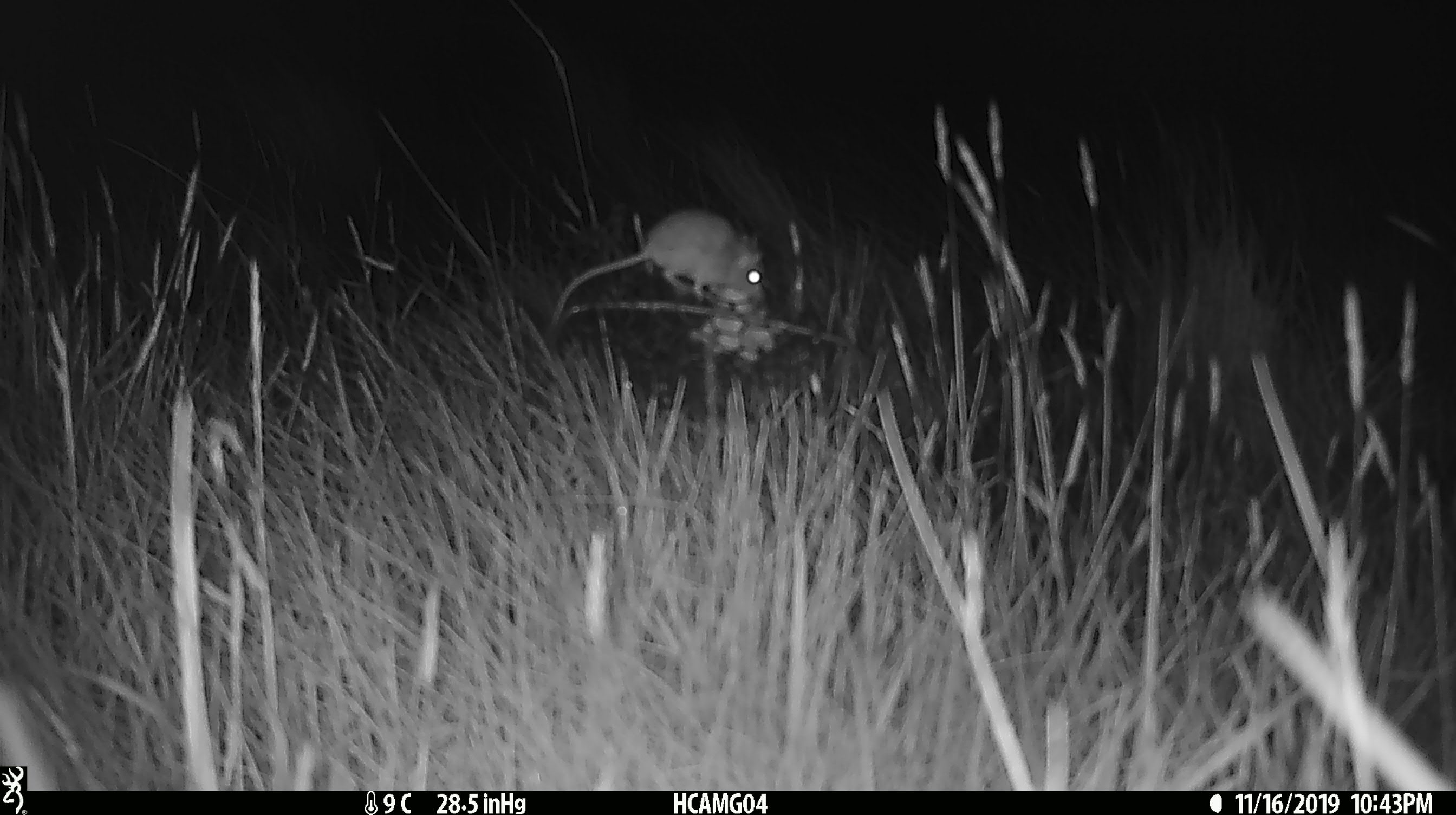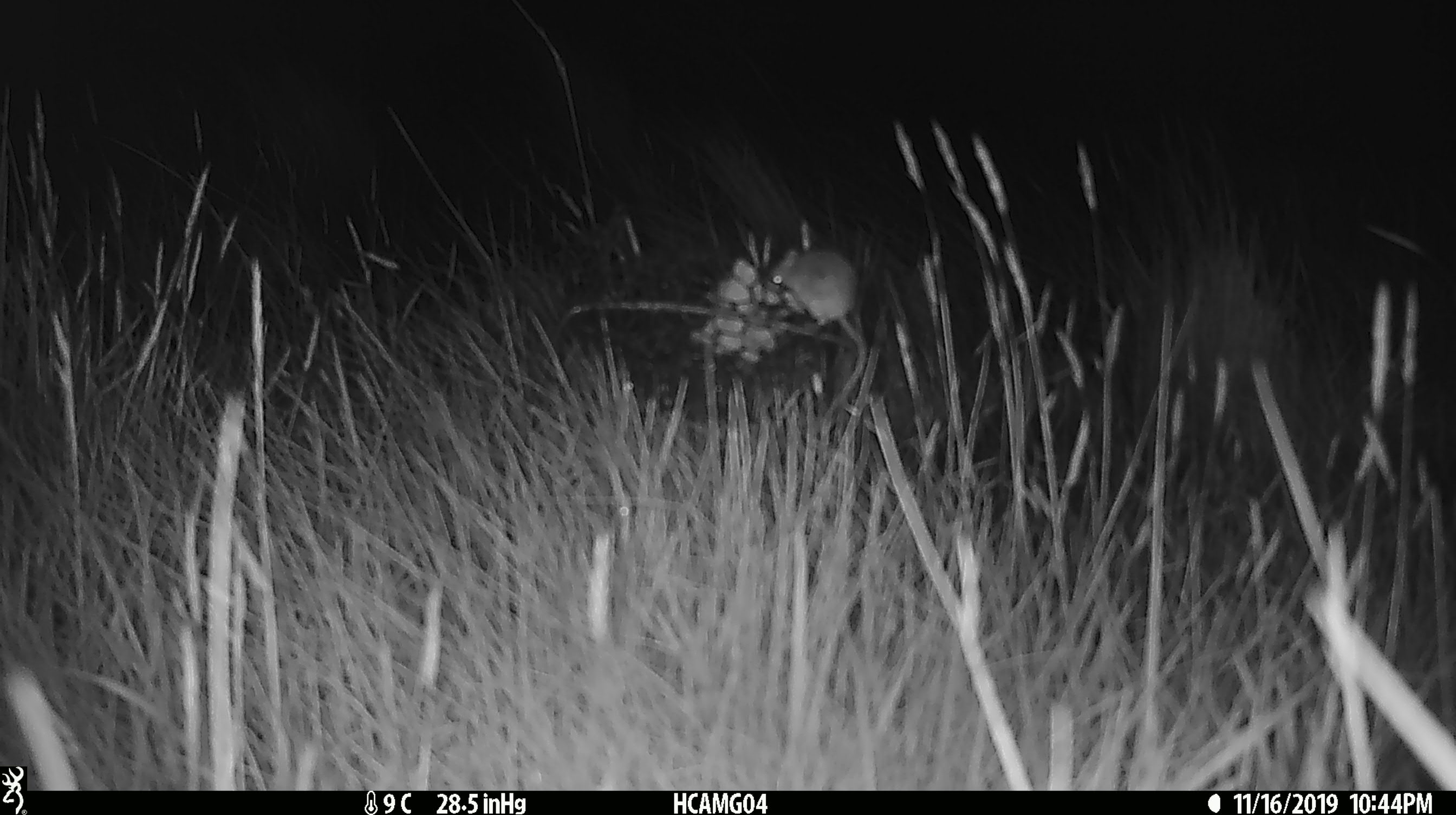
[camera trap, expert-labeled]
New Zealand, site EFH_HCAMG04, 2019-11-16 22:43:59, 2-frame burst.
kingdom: Animalia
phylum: Chordata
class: Mammalia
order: Rodentia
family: Muridae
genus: Mus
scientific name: Mus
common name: mouse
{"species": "mouse (Mus)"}